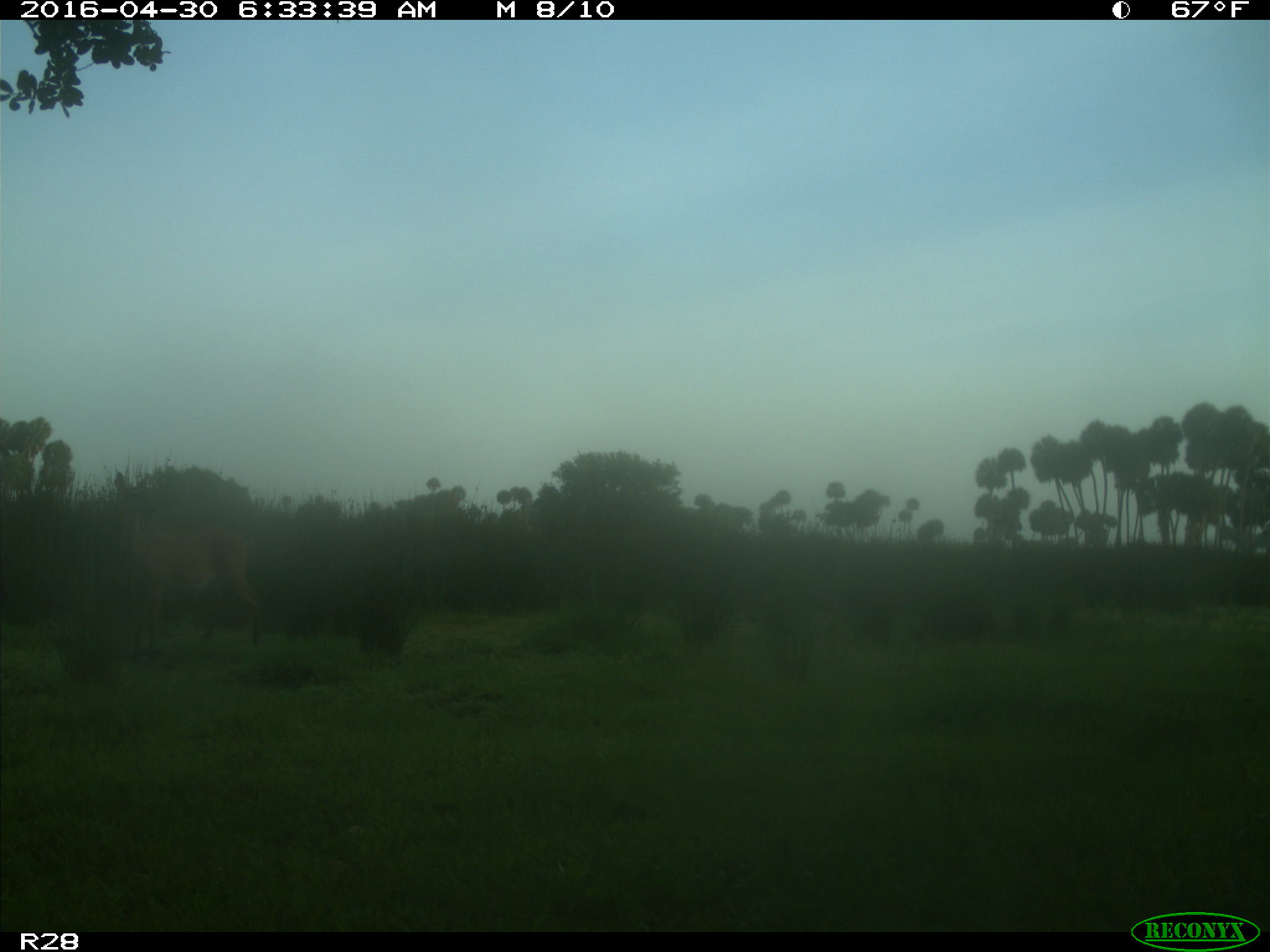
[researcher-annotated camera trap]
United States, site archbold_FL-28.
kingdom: Animalia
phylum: Chordata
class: Mammalia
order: Artiodactyla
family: Cervidae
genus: Odocoileus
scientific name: Odocoileus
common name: deer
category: unidentified deer